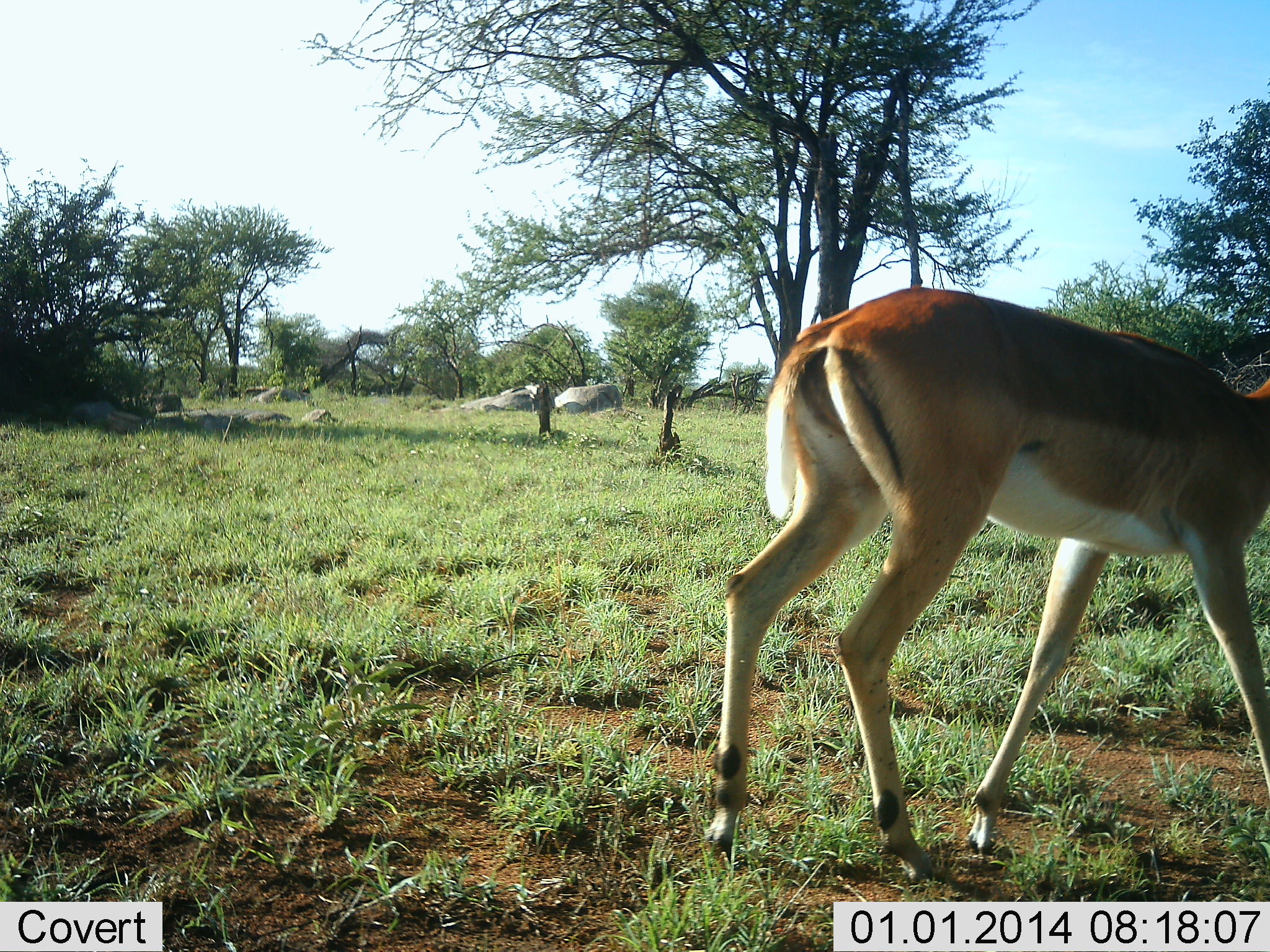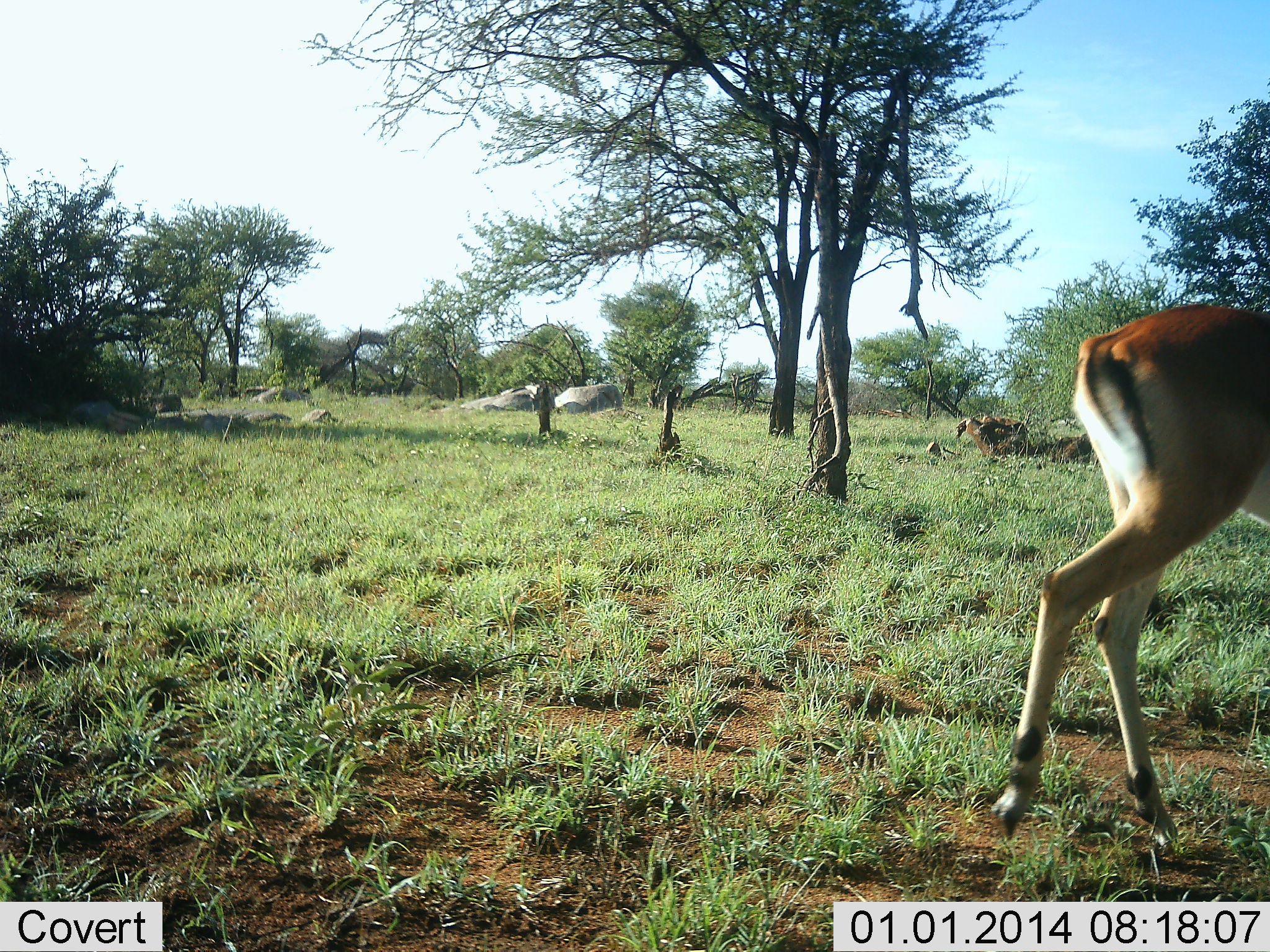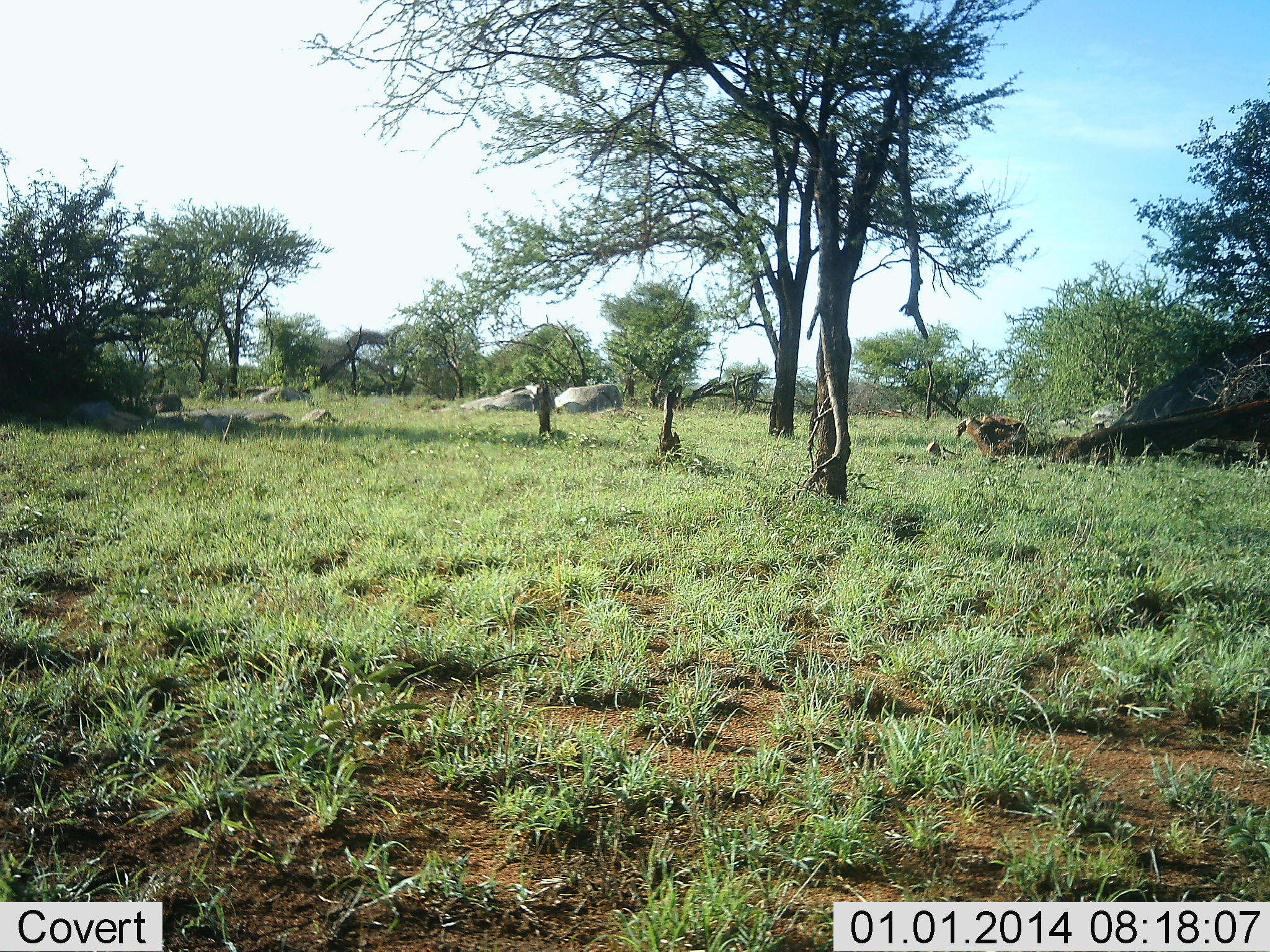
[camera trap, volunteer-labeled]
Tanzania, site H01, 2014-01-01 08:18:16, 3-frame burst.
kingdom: Animalia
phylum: Chordata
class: Mammalia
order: Artiodactyla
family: Bovidae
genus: Aepyceros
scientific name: Aepyceros melampus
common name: impala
Impala (Aepyceros melampus), count 1. Behavior (volunteer vote fractions): standing 10%, resting 0%, moving 100%, interacting 0%. Young present (vote fraction): 0%. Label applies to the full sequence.